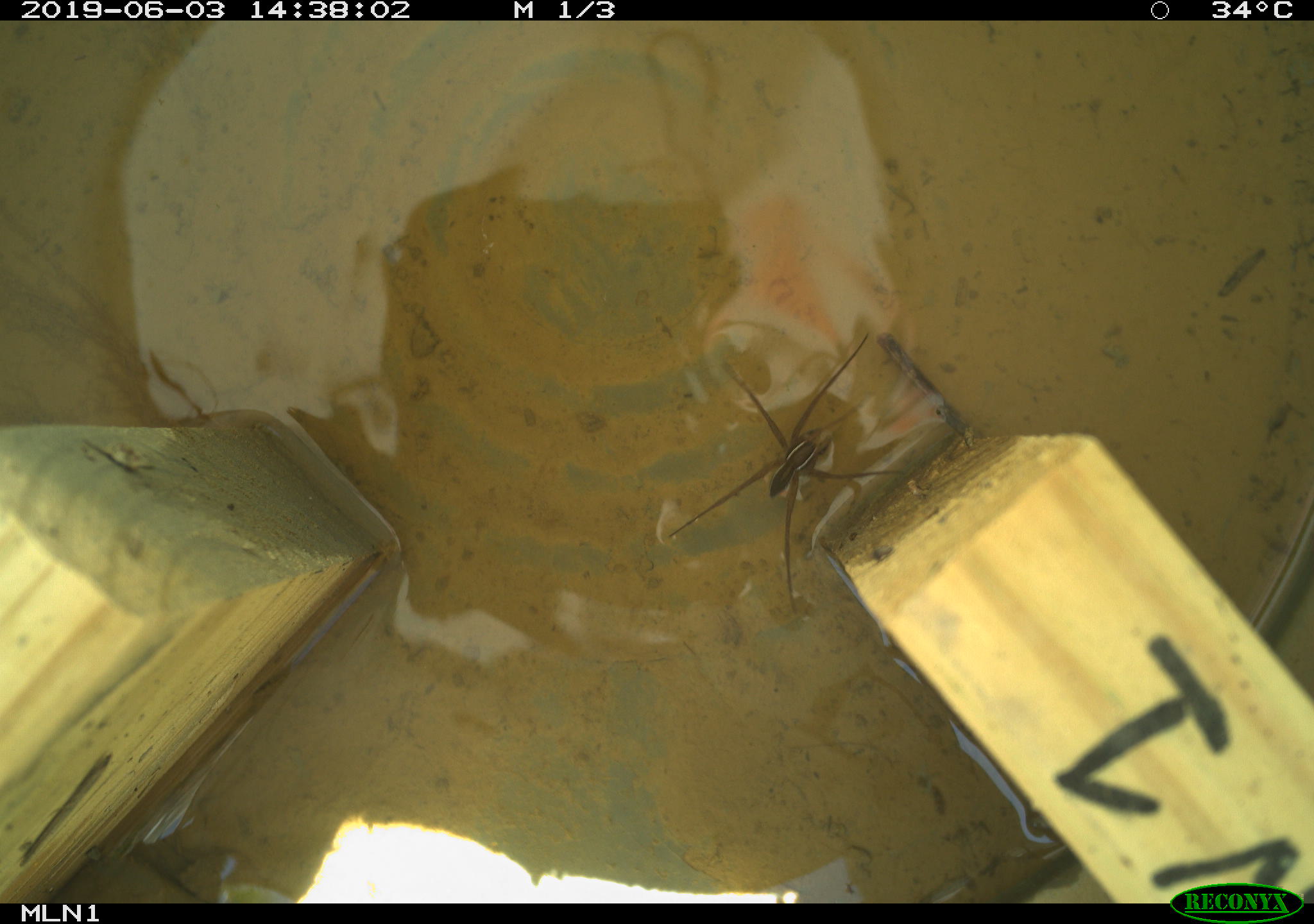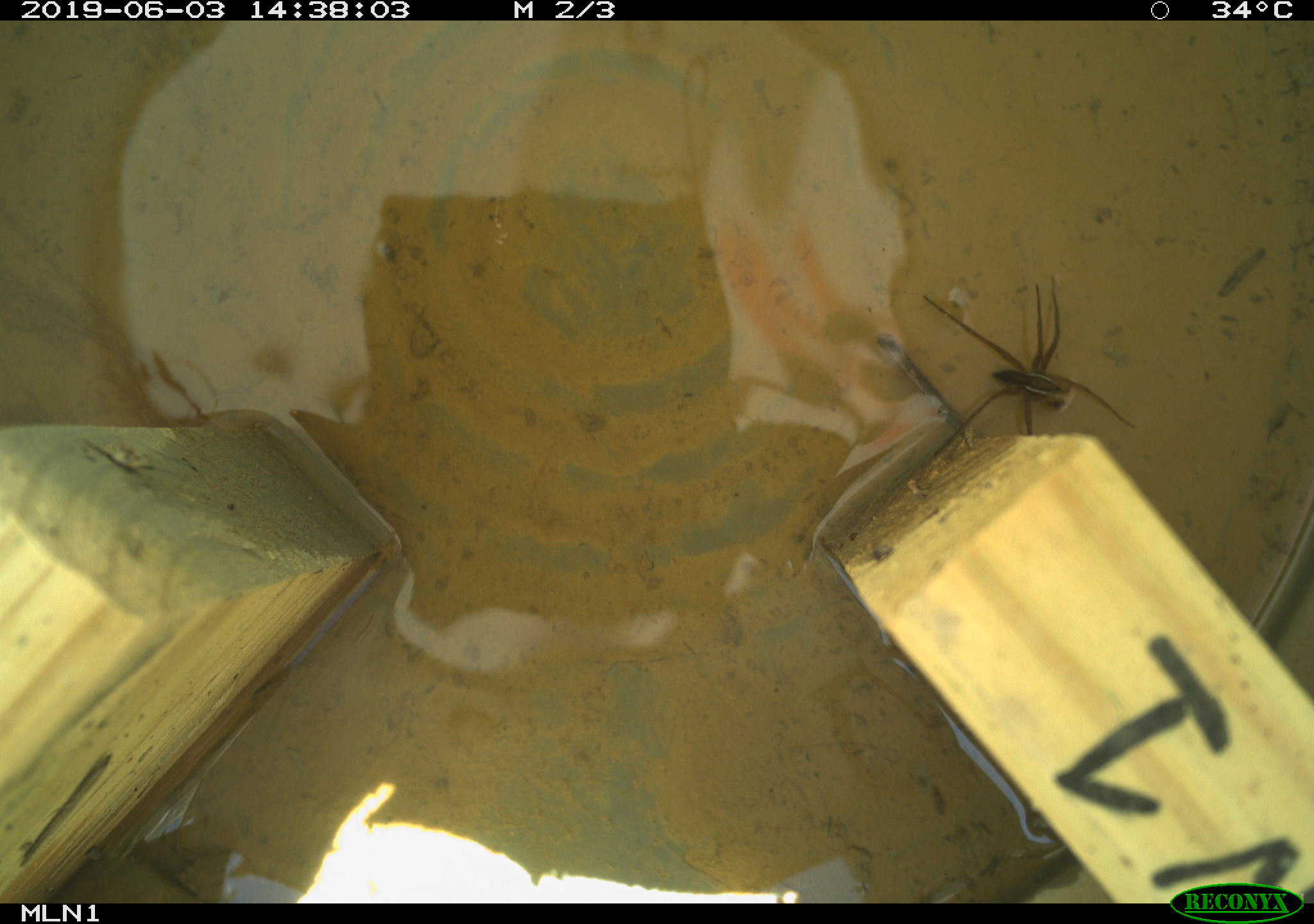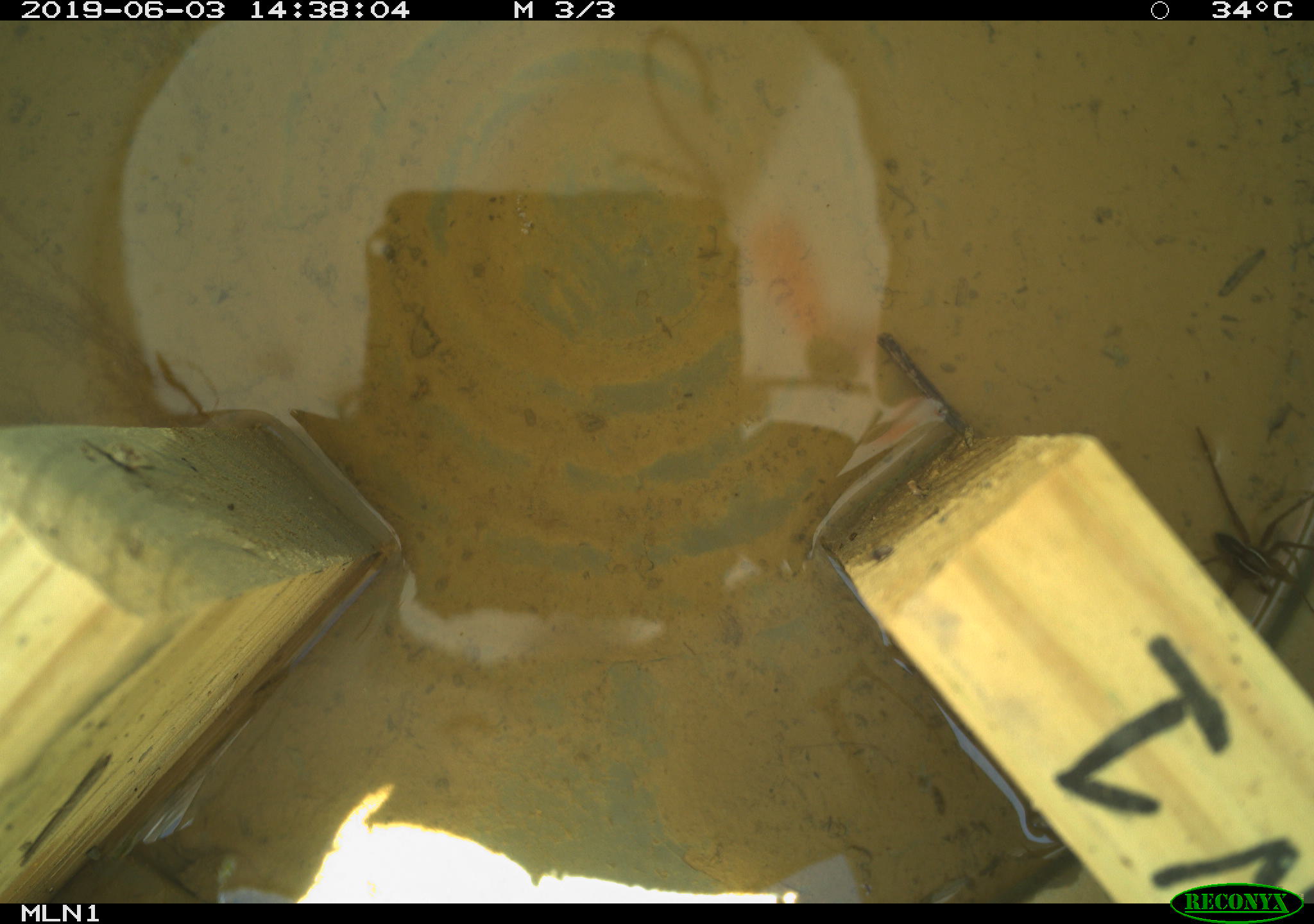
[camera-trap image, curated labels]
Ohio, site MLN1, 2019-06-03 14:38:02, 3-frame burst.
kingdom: Animalia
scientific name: Animalia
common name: animal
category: invertebrate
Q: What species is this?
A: Invertebrate (animal) (Animalia).